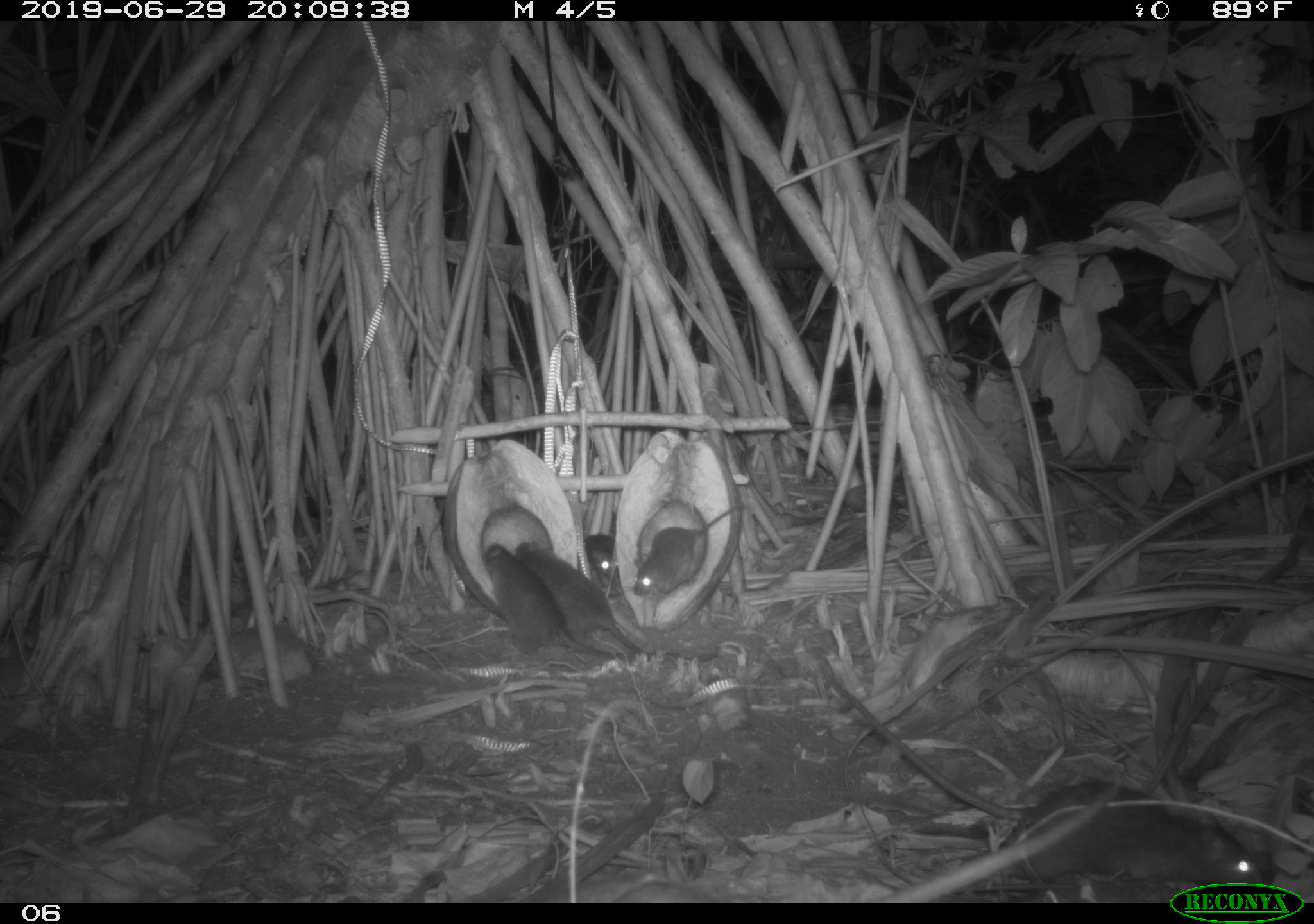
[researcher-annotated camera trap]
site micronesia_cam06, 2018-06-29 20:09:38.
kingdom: Animalia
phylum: Chordata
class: Mammalia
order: Rodentia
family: Muridae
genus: Rattus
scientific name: Rattus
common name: rat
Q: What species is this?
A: Rat (Rattus).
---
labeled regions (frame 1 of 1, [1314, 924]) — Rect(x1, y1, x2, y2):
rat: Rect(820, 663, 1259, 877); Rect(477, 542, 622, 676); Rect(513, 539, 660, 658); Rect(631, 506, 752, 600); Rect(576, 527, 622, 593)